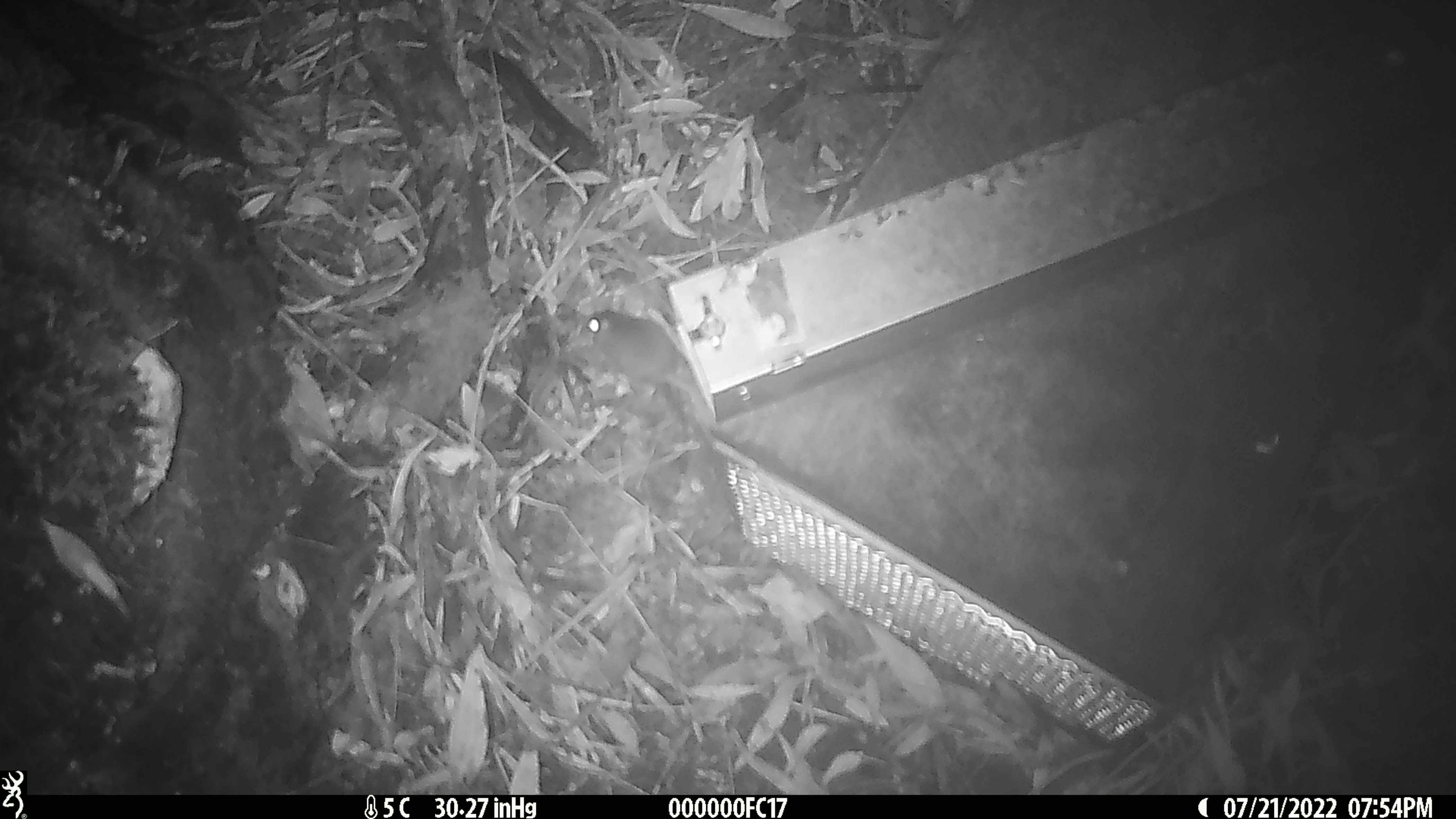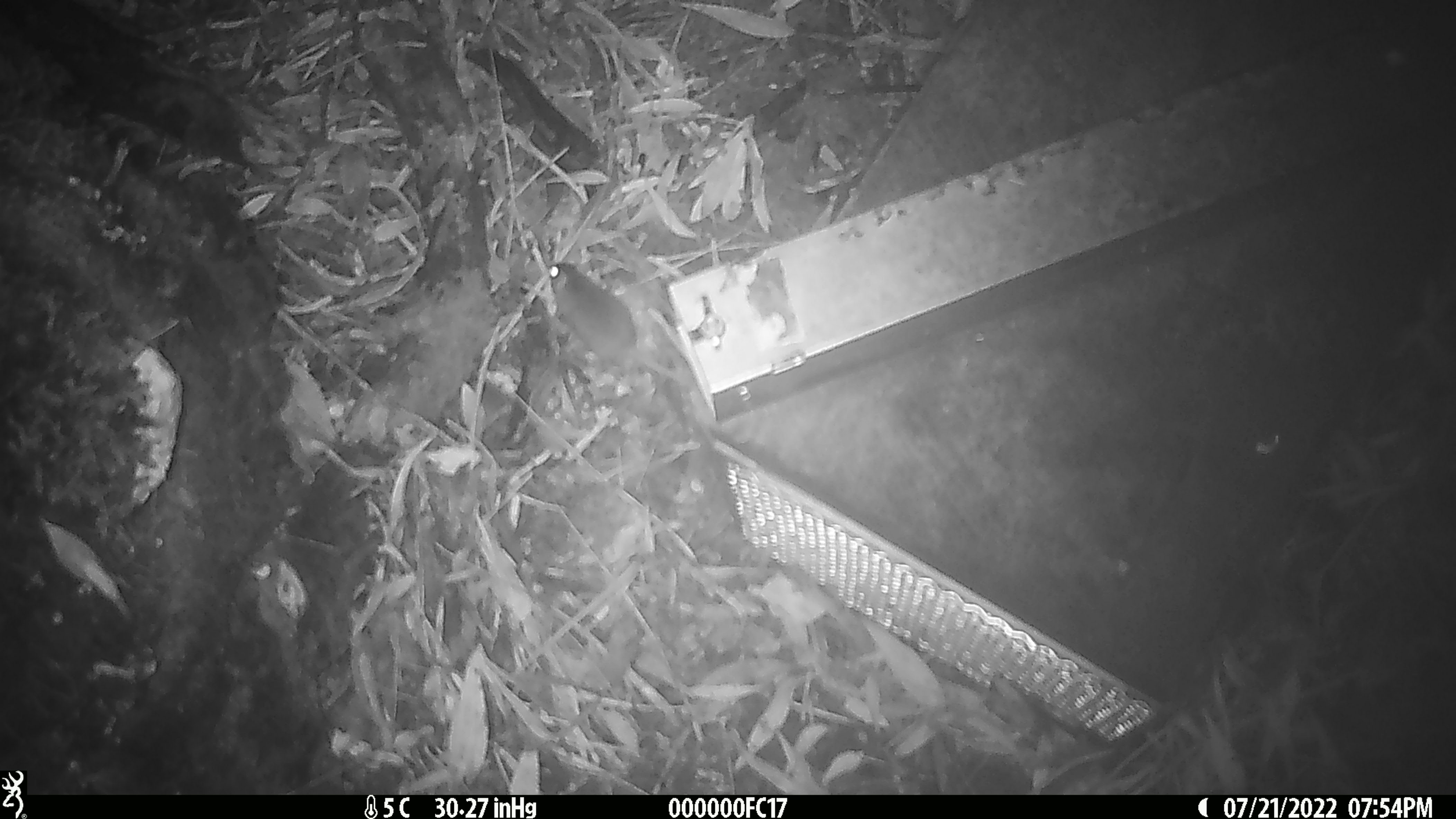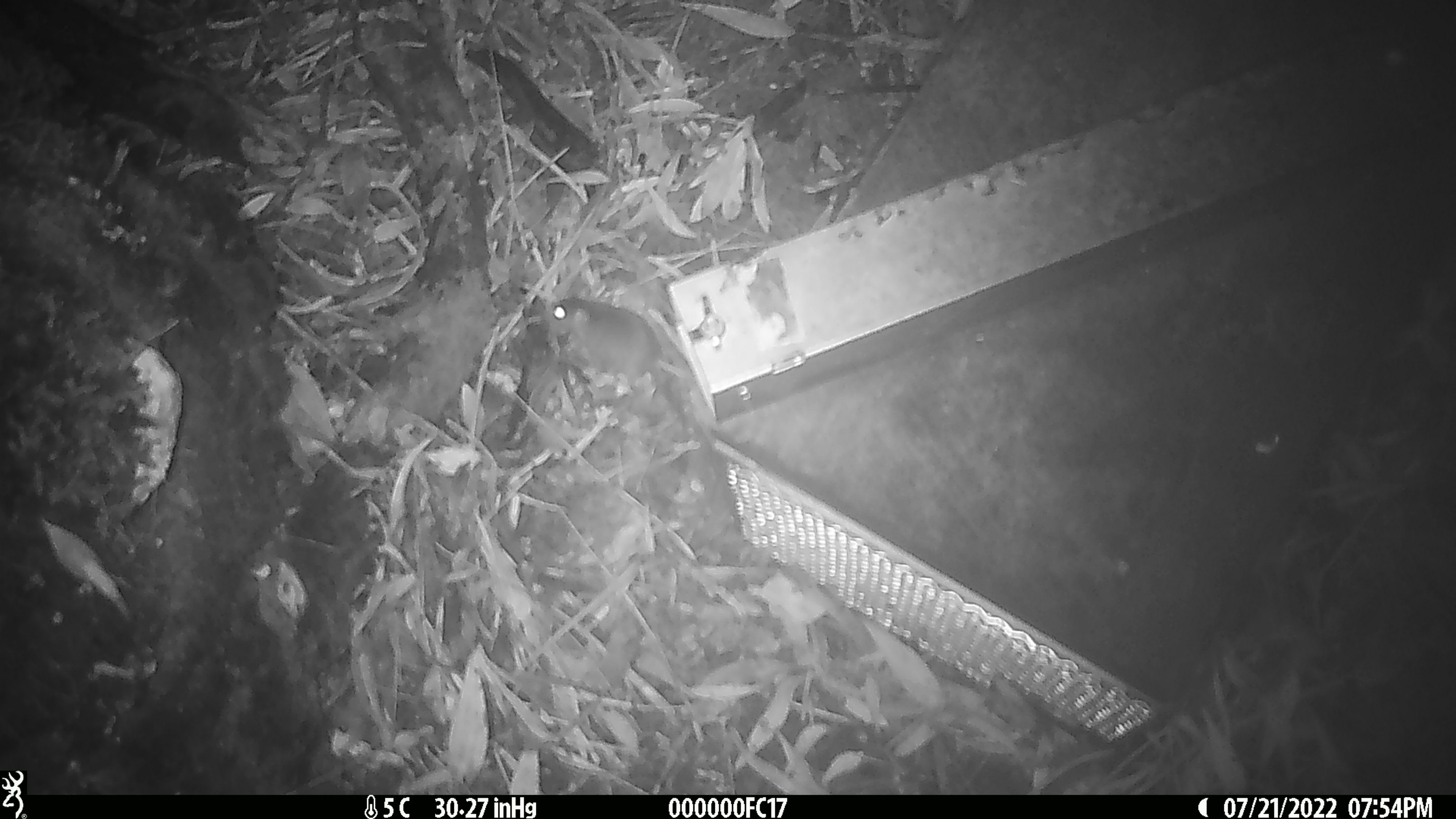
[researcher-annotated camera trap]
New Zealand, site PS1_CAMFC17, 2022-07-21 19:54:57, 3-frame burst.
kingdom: Animalia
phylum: Chordata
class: Mammalia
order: Rodentia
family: Muridae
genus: Mus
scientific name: Mus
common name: mouse